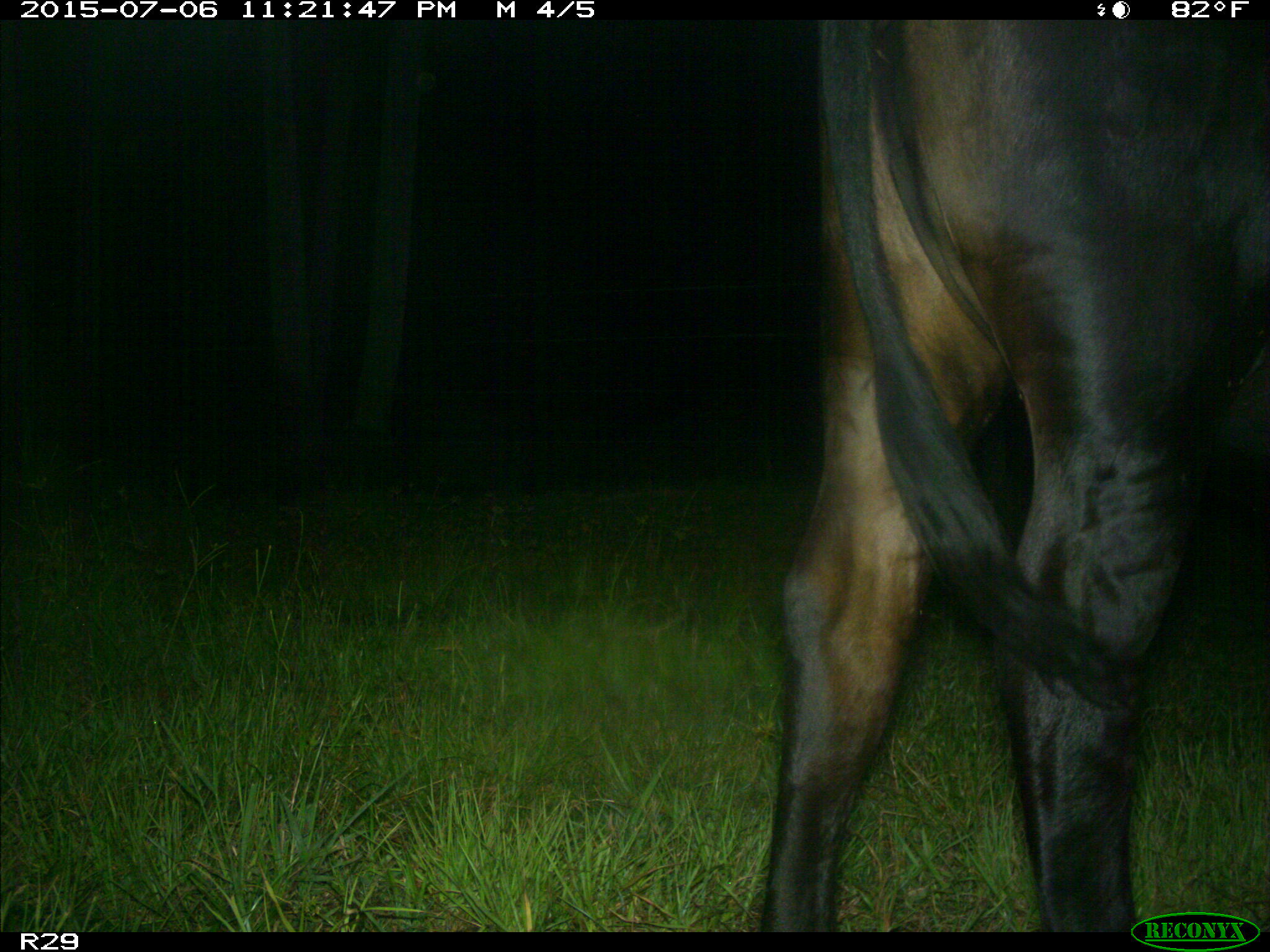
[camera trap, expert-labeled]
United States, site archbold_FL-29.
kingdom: Animalia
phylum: Chordata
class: Mammalia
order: Artiodactyla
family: Bovidae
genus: Bos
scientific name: Bos taurus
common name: domestic cow